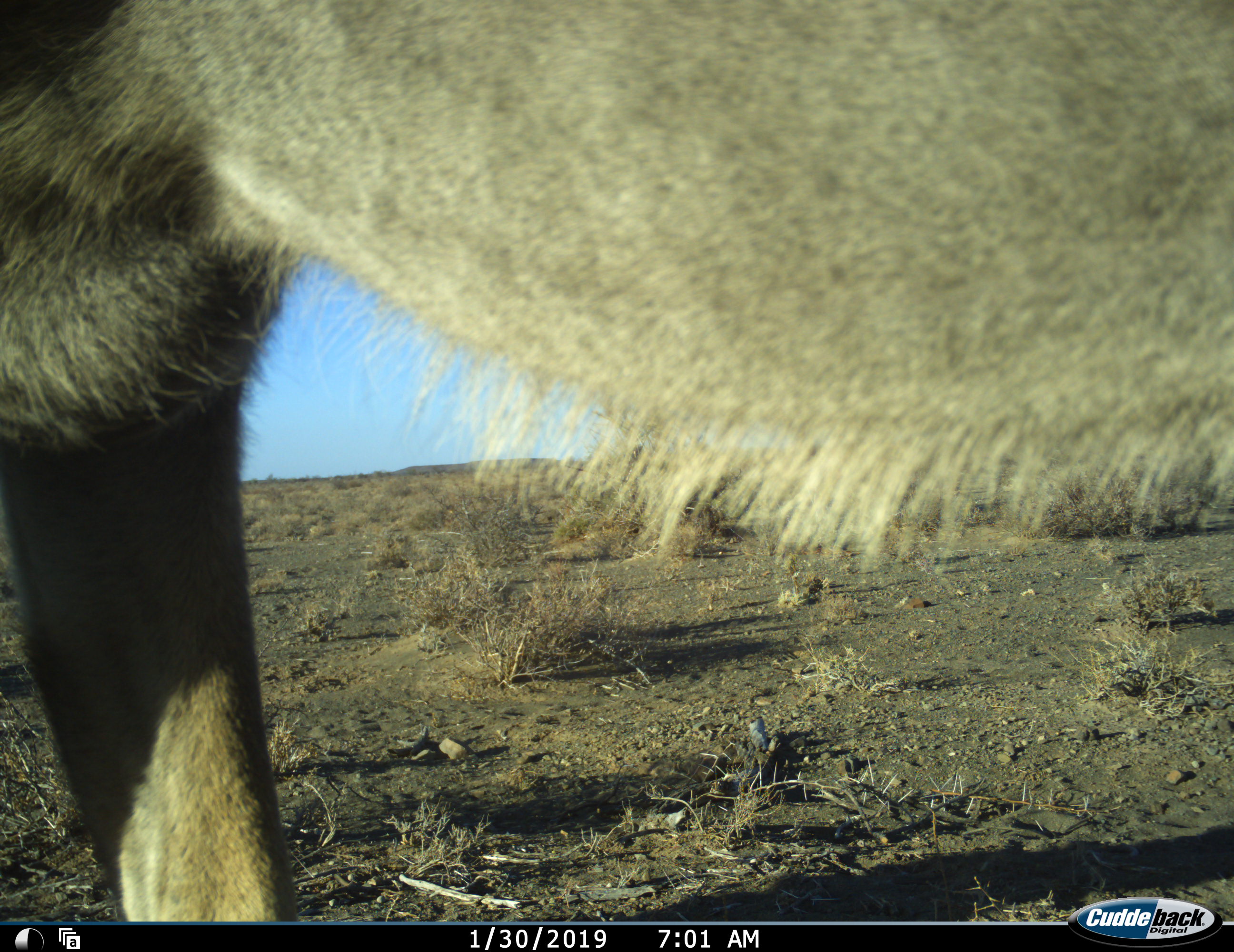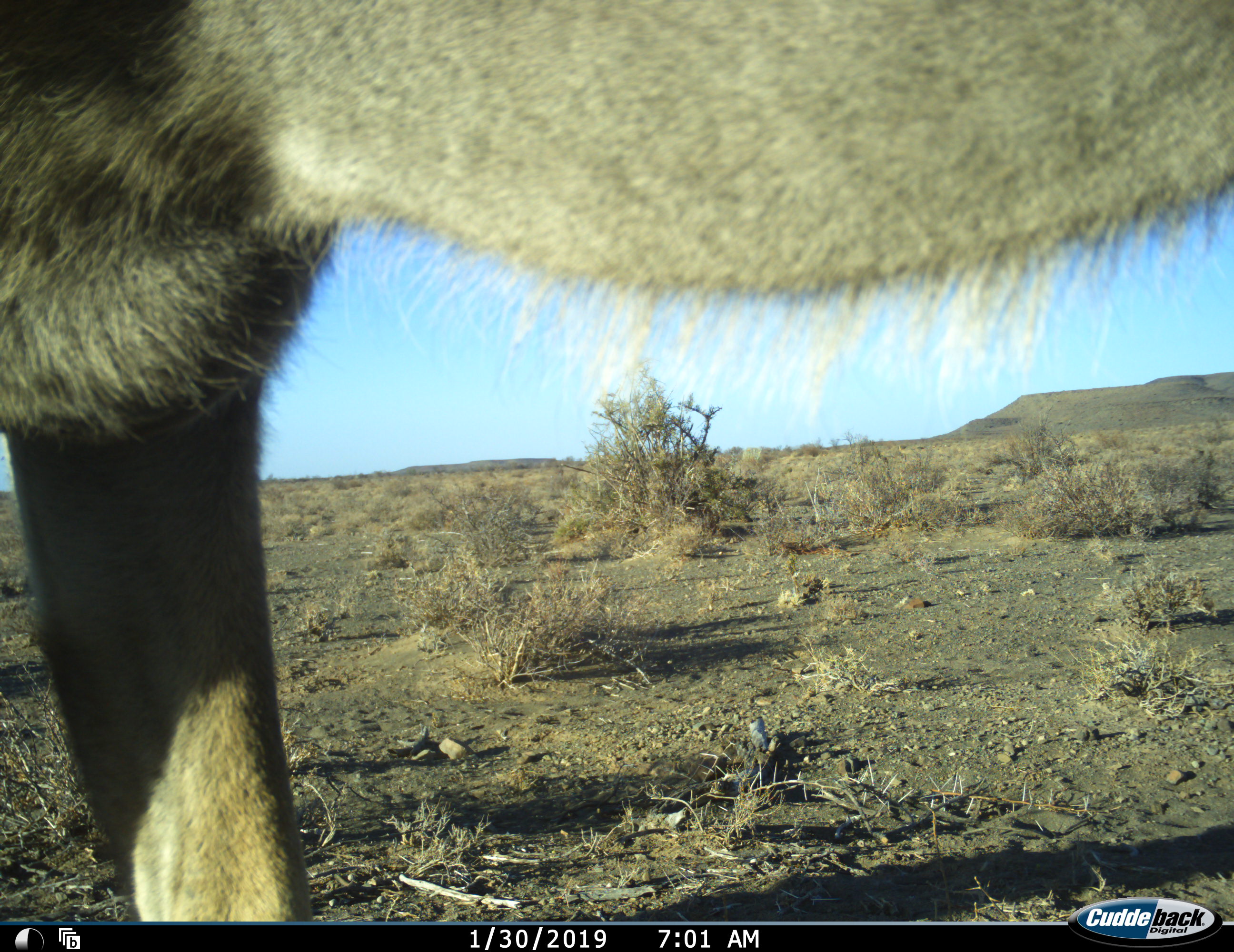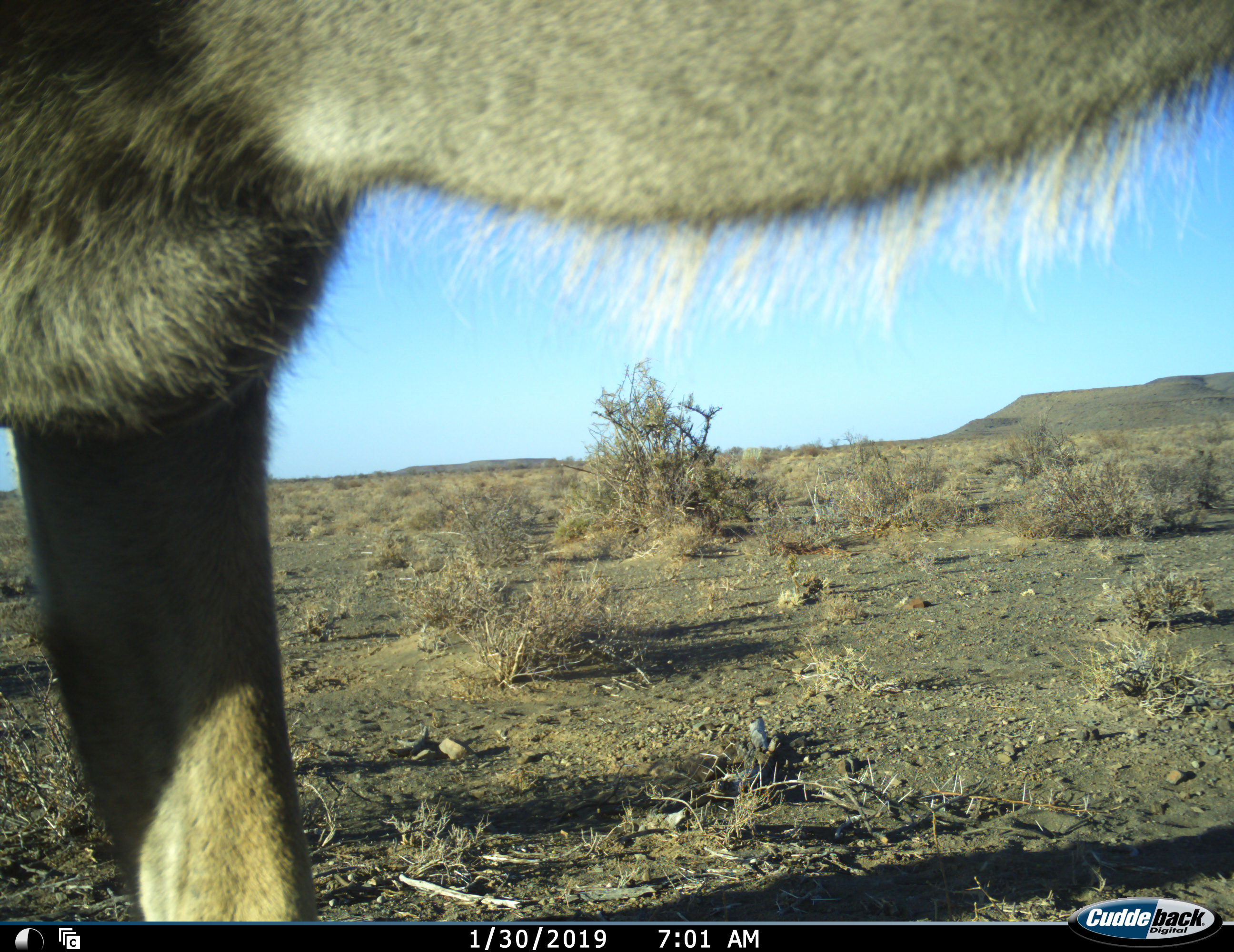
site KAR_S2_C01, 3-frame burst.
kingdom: Animalia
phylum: Chordata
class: Mammalia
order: Artiodactyla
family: Bovidae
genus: Tragelaphus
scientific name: Tragelaphus oryx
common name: eland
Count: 1.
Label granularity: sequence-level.